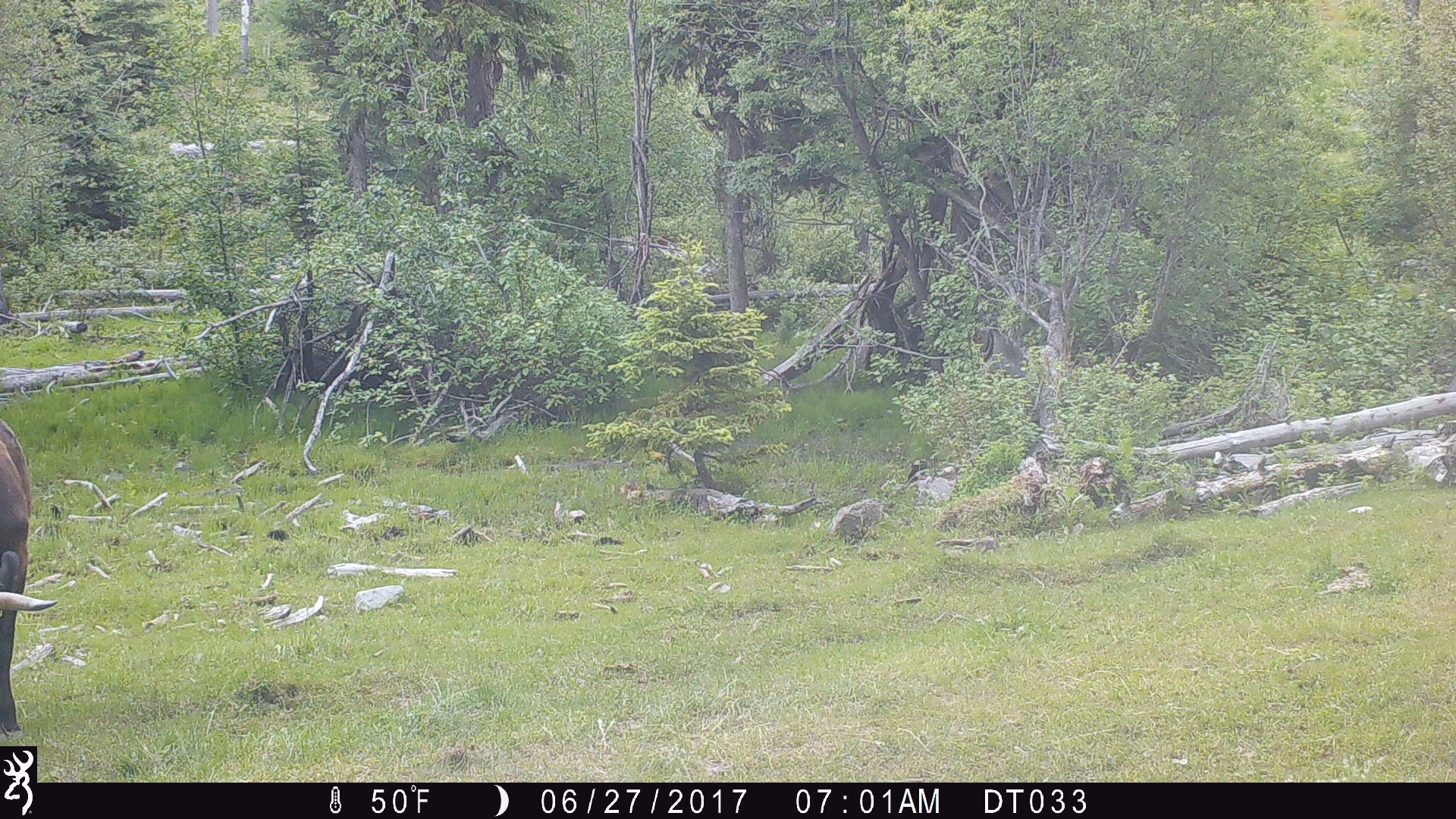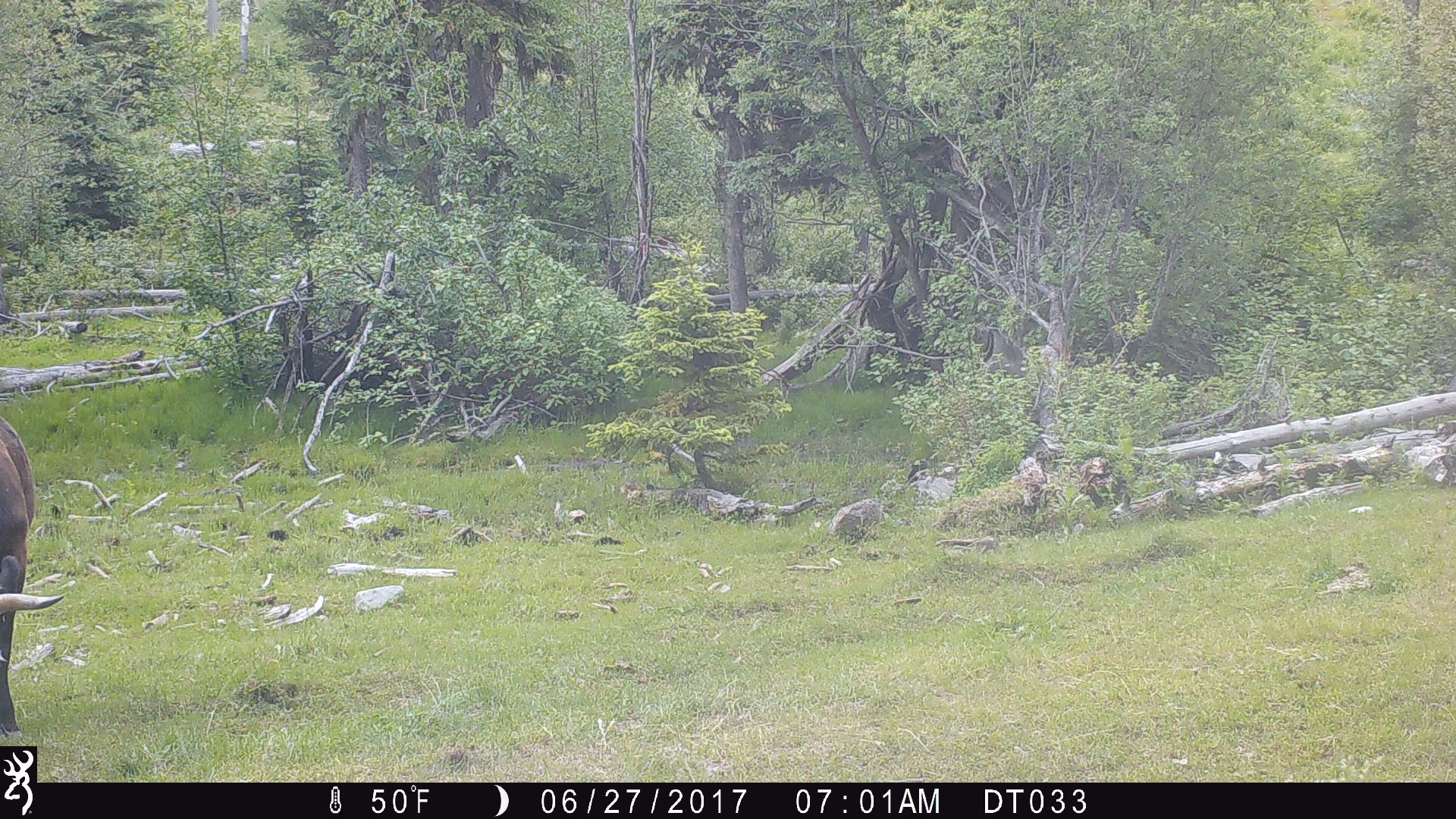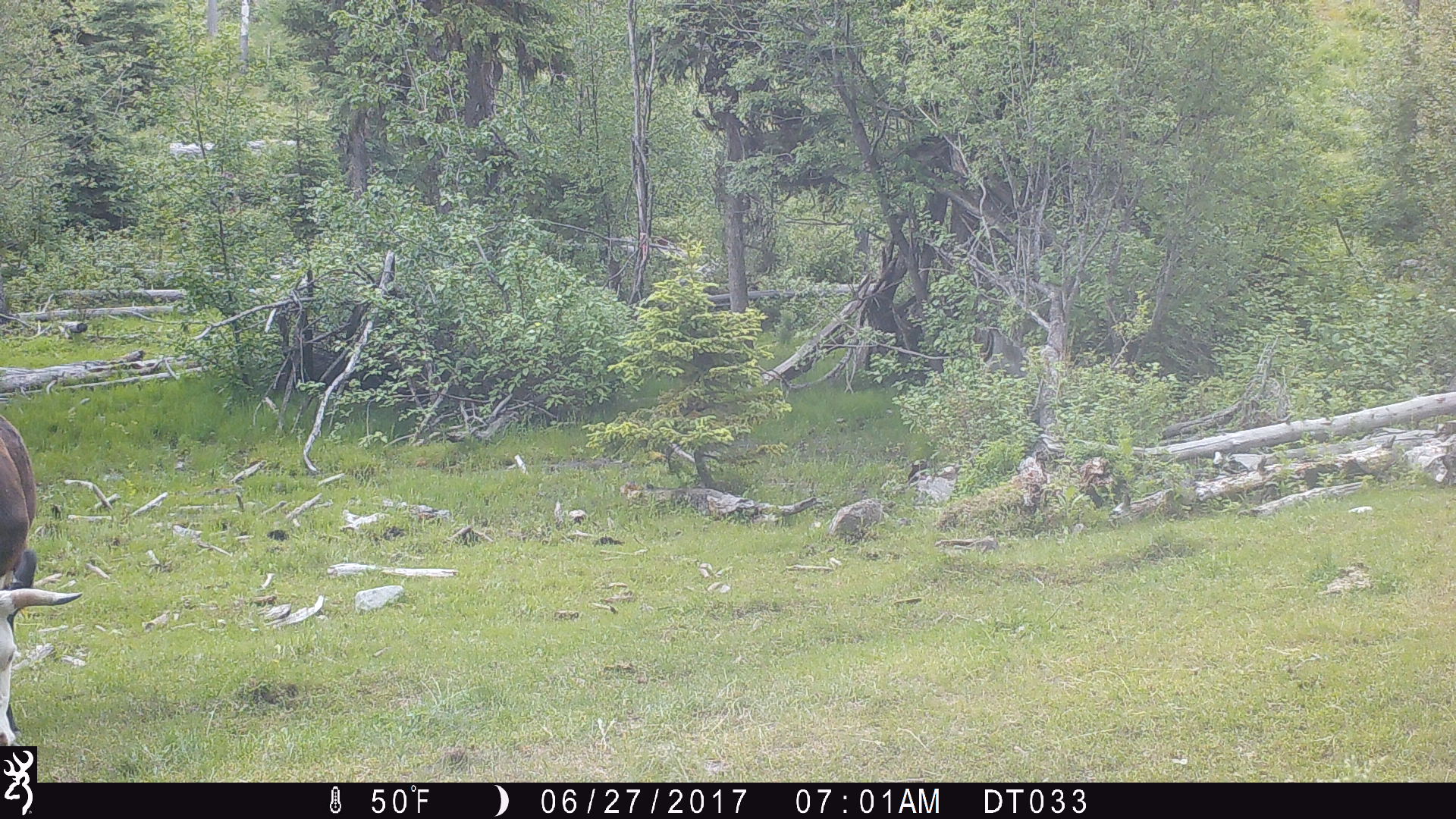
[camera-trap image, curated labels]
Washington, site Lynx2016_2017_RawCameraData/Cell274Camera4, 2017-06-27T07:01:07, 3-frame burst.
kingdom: Animalia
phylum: Chordata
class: Mammalia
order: Artiodactyla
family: Bovidae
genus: Bos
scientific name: Bos taurus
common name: domestic cattle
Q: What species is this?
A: Domestic cattle (Bos taurus).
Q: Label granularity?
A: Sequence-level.